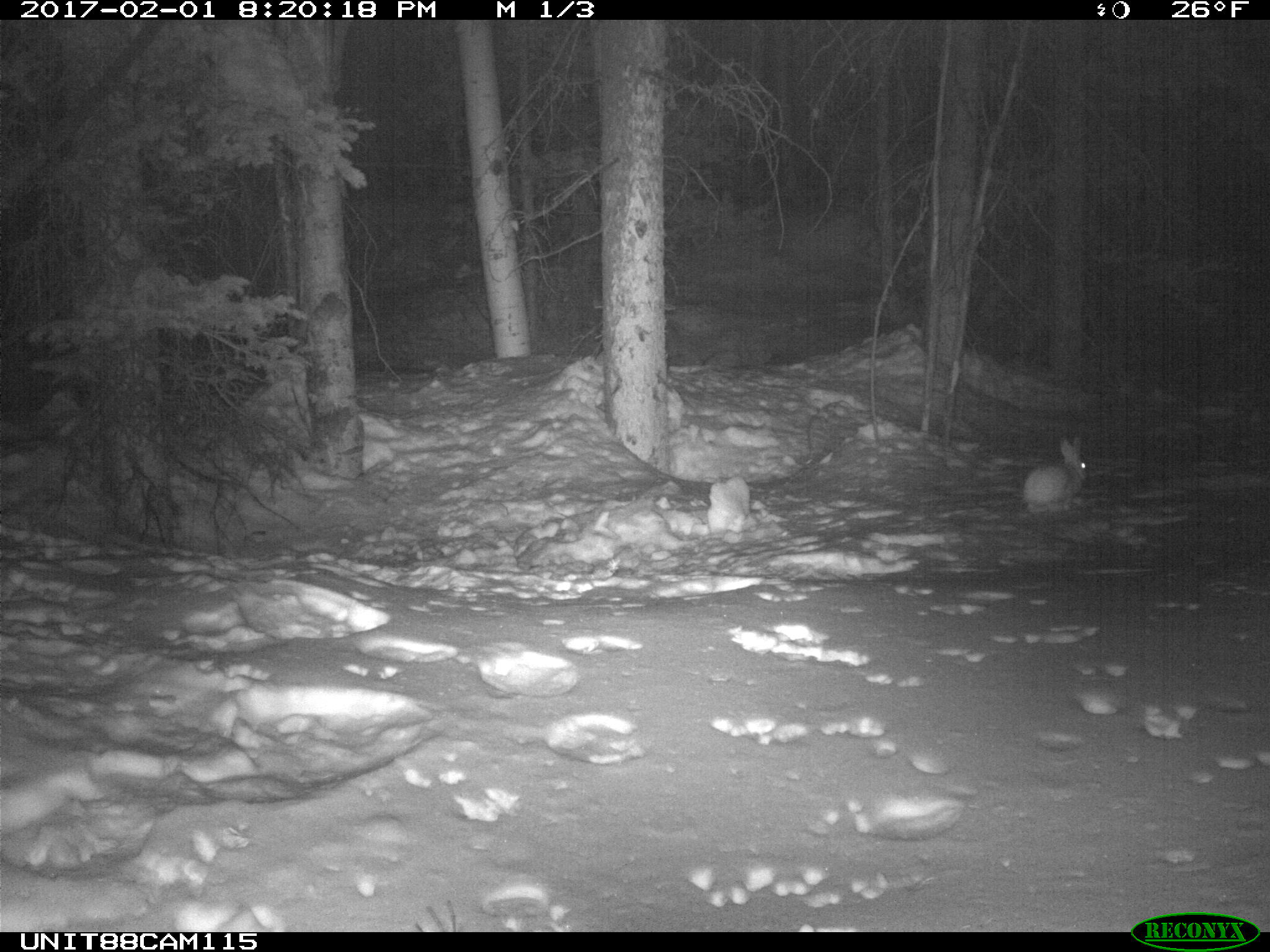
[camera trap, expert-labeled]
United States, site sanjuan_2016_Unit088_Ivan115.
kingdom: Animalia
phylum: Chordata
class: Mammalia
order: Lagomorpha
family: Leporidae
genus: Lepus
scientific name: Lepus americanus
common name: snowshoe hare